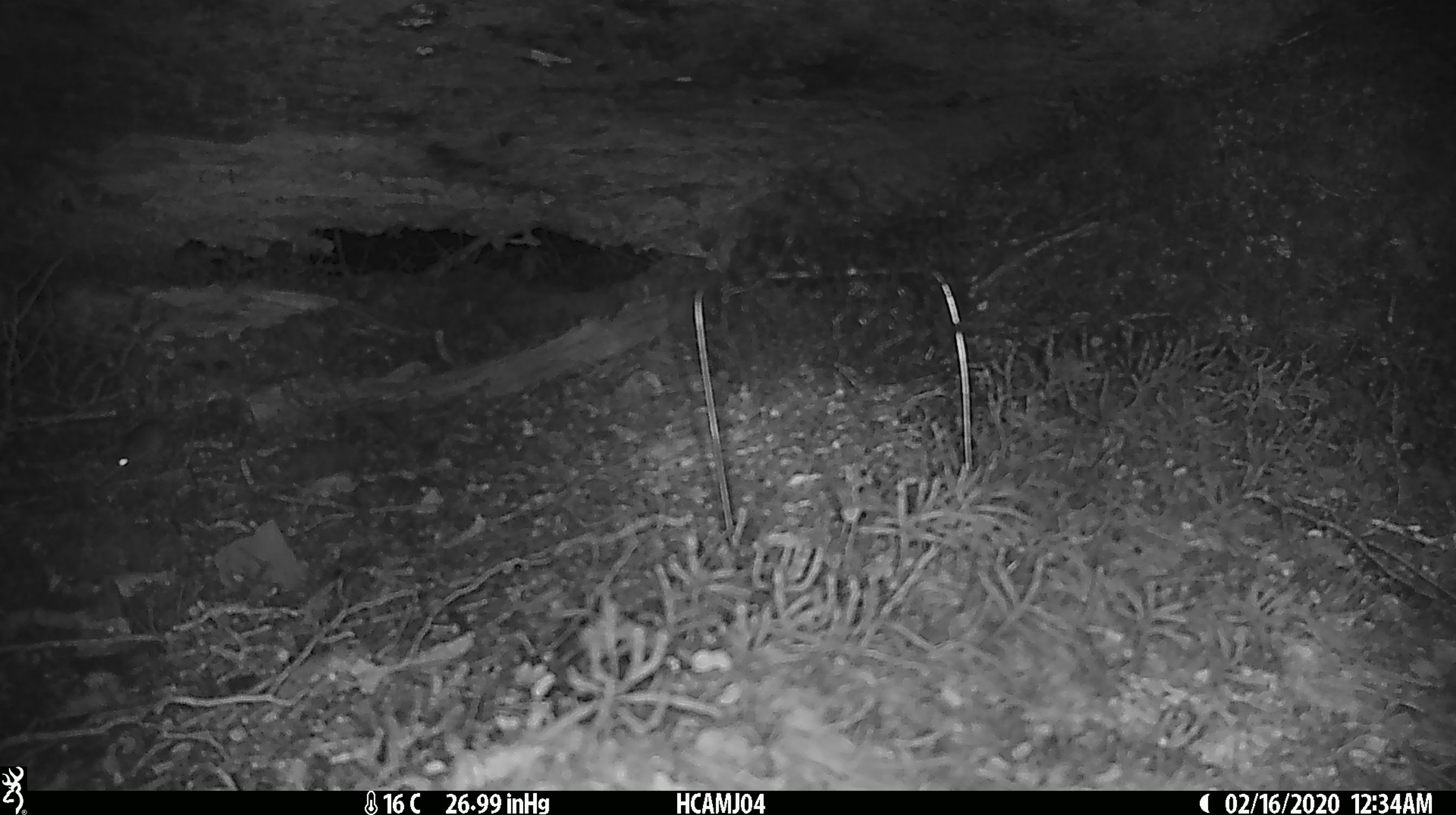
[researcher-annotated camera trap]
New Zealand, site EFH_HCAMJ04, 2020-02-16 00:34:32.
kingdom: Animalia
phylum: Chordata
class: Mammalia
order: Rodentia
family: Muridae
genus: Mus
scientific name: Mus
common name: mouse